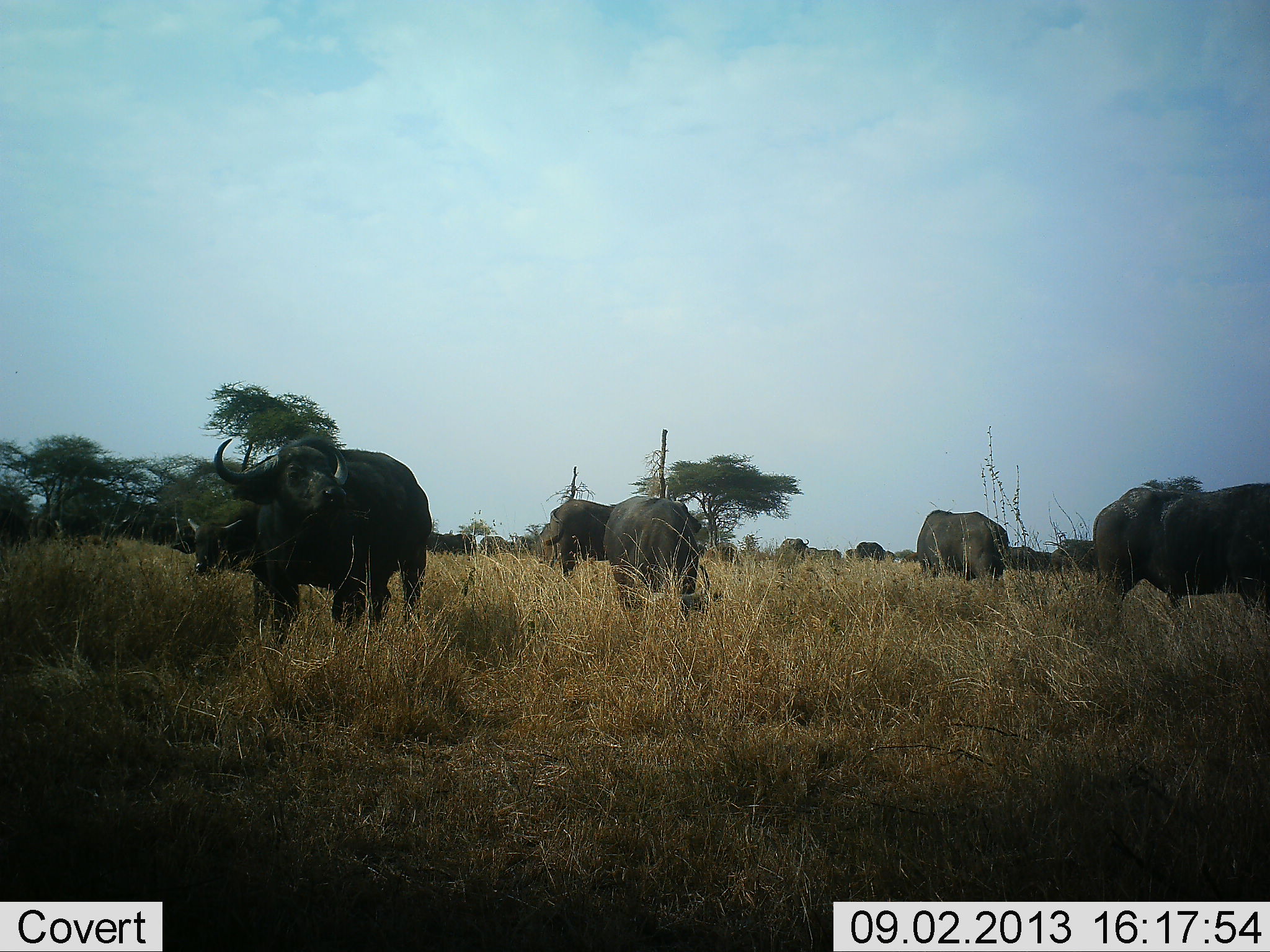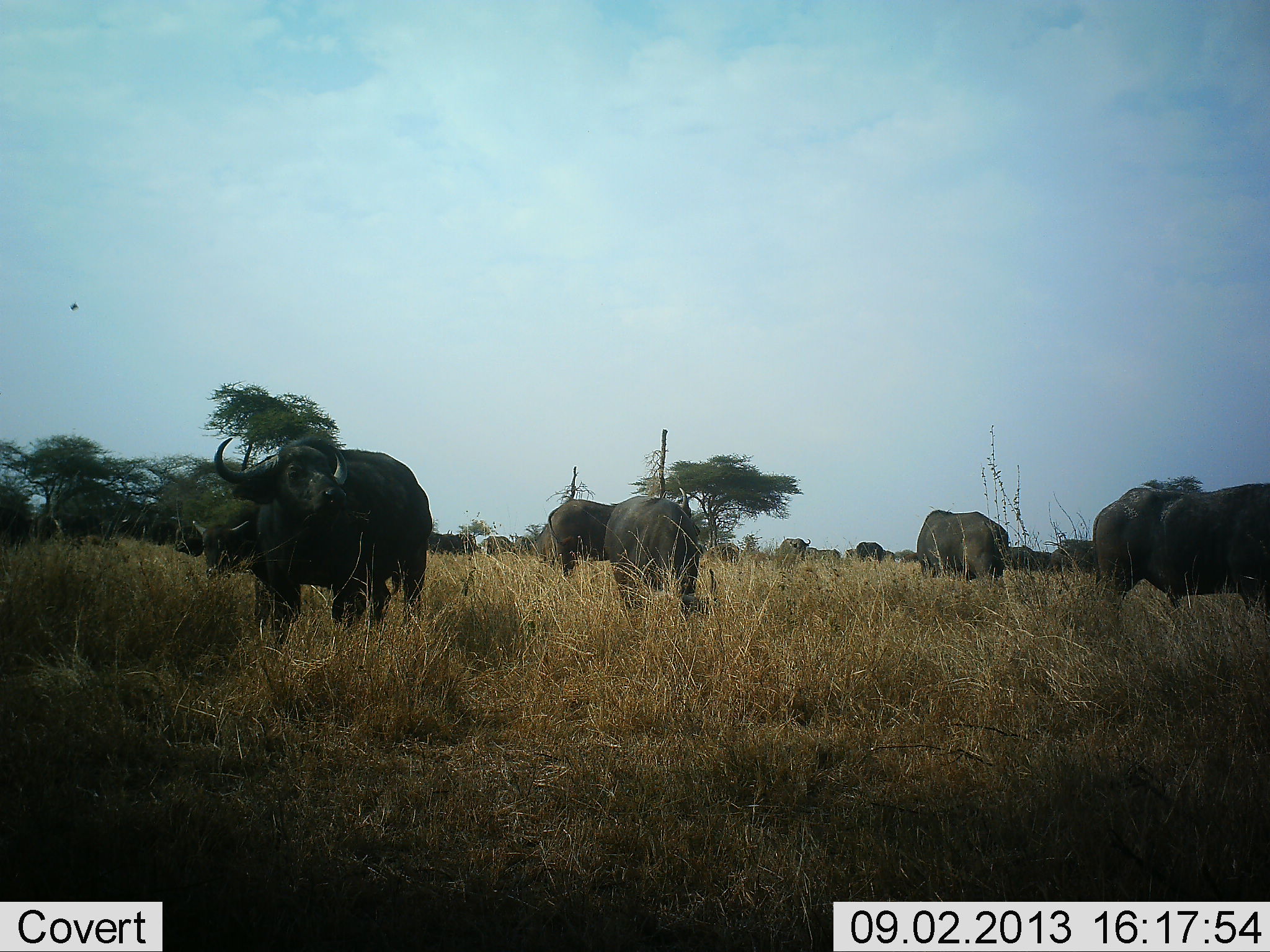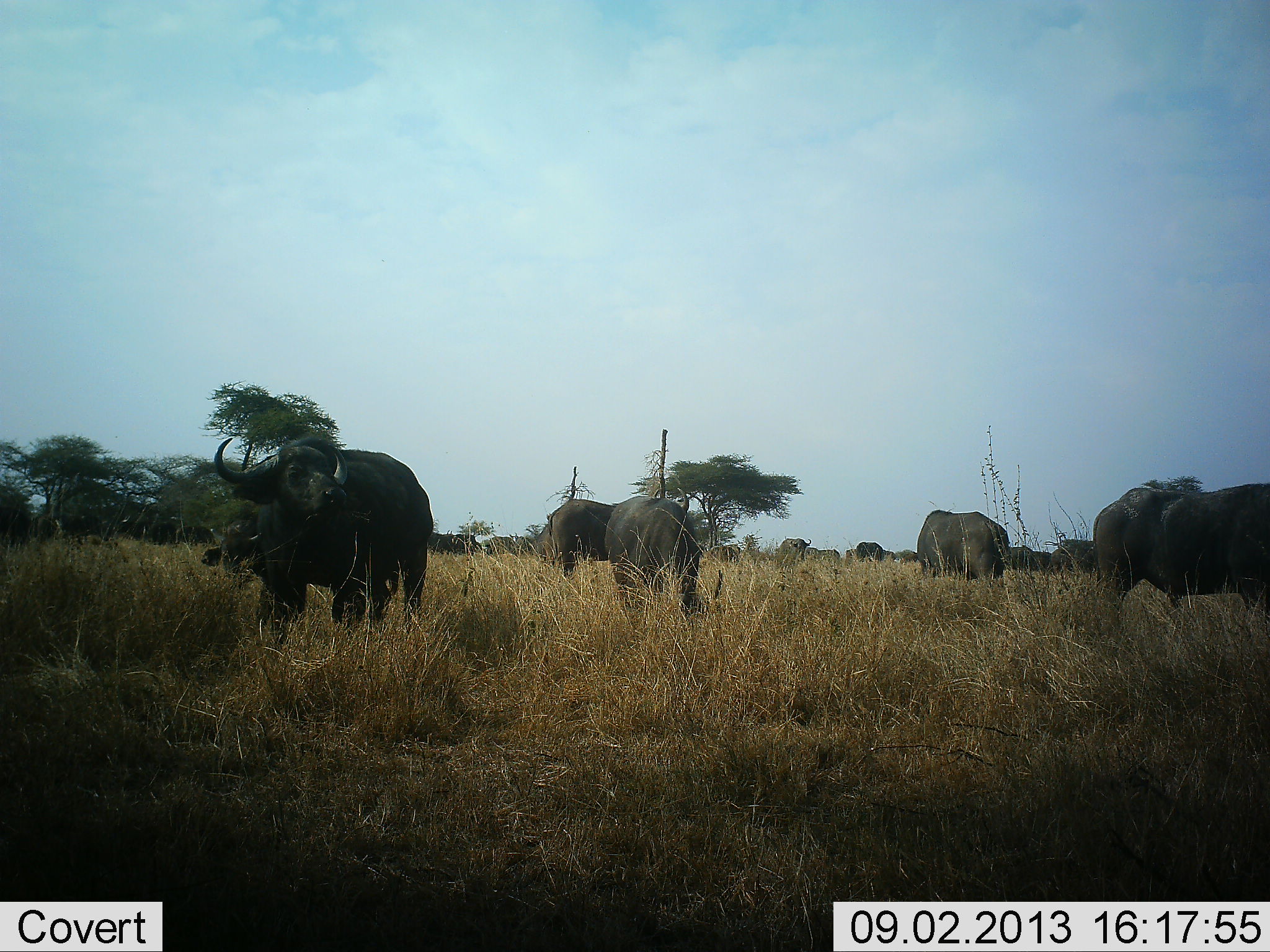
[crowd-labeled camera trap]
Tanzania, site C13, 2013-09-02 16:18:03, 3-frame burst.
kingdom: Animalia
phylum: Chordata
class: Mammalia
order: Artiodactyla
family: Bovidae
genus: Syncerus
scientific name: Syncerus caffer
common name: cape buffalo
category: buffalo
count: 11-50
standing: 76%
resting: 6%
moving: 6%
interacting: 6%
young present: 3%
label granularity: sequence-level